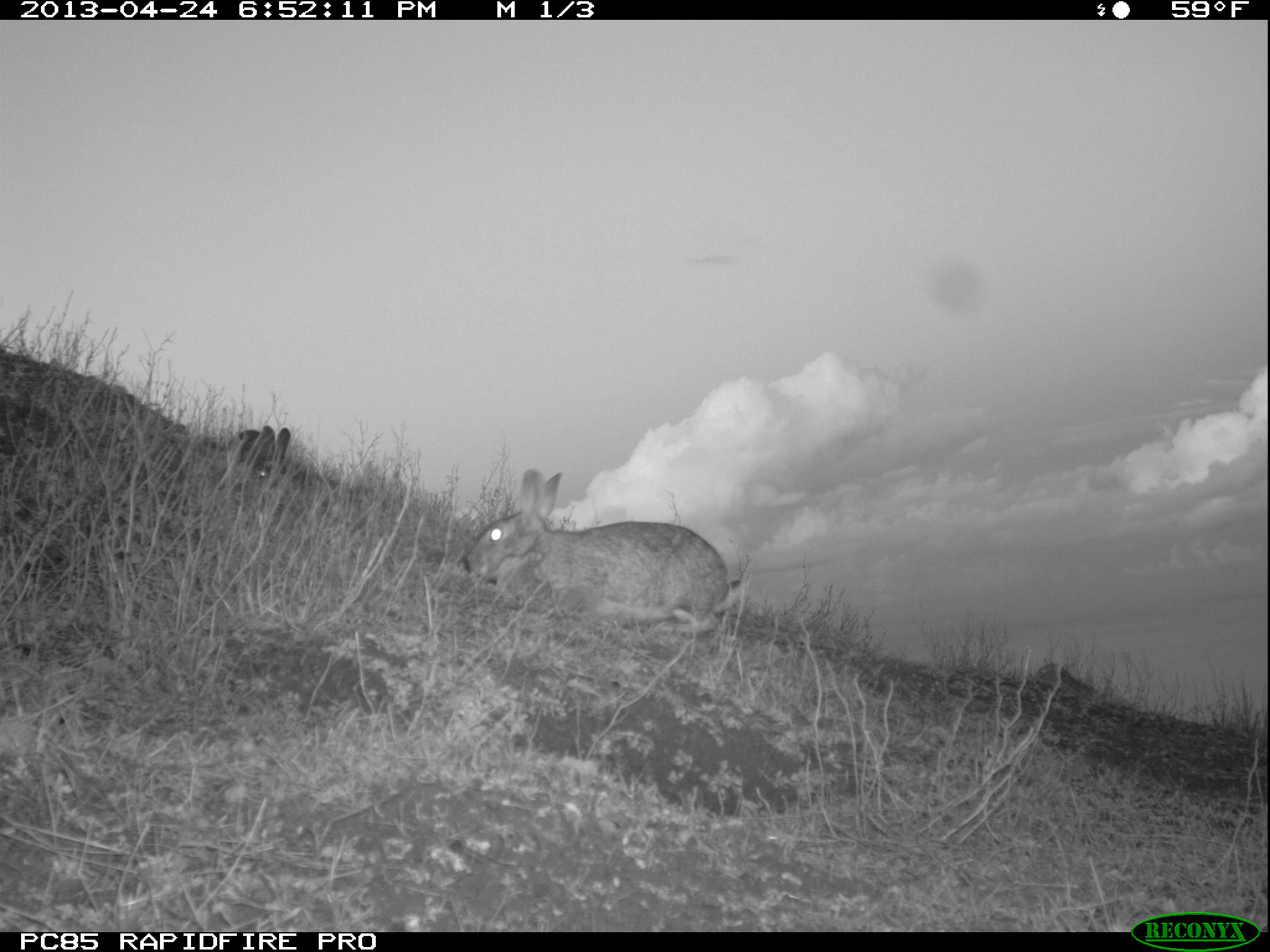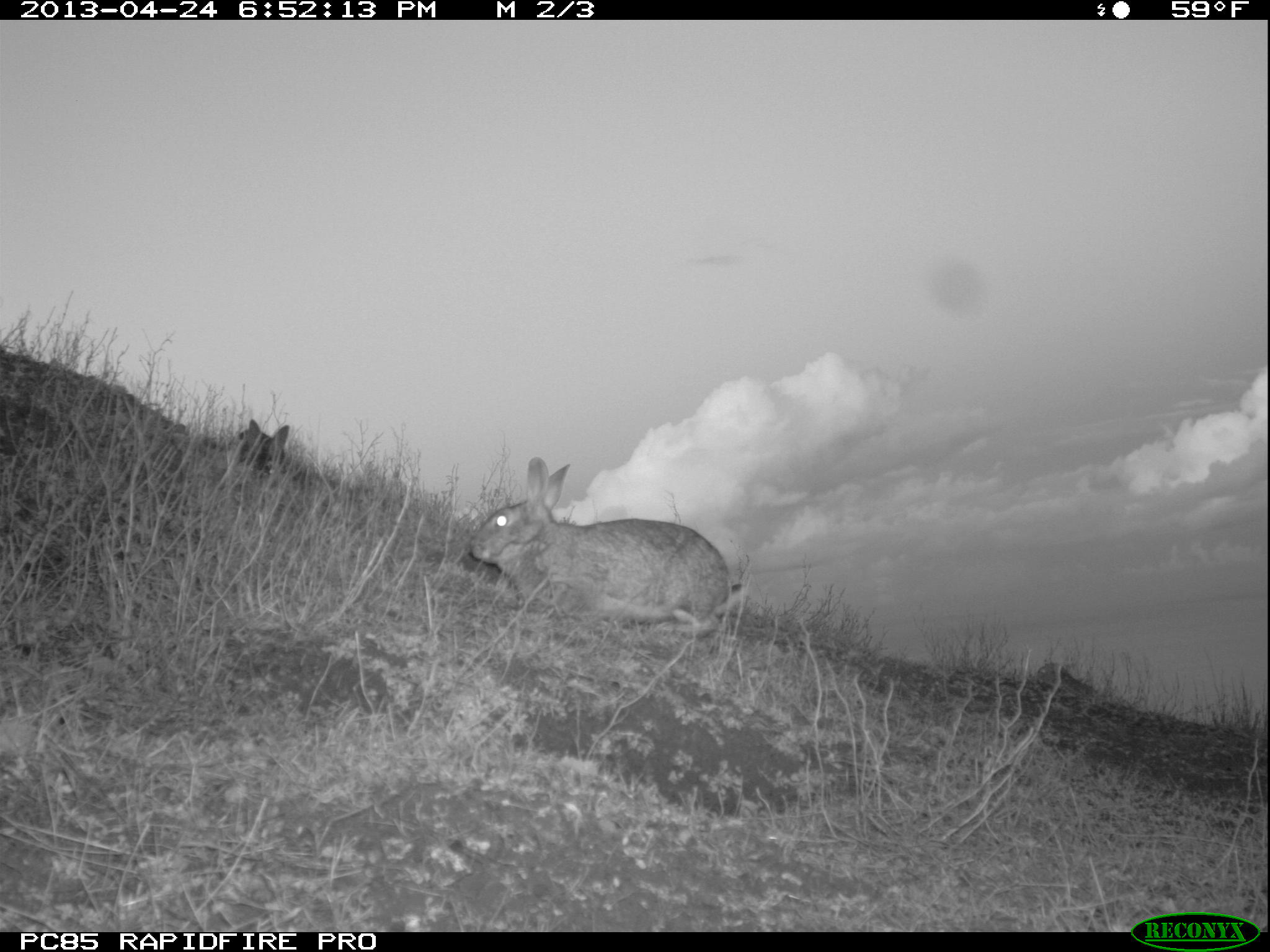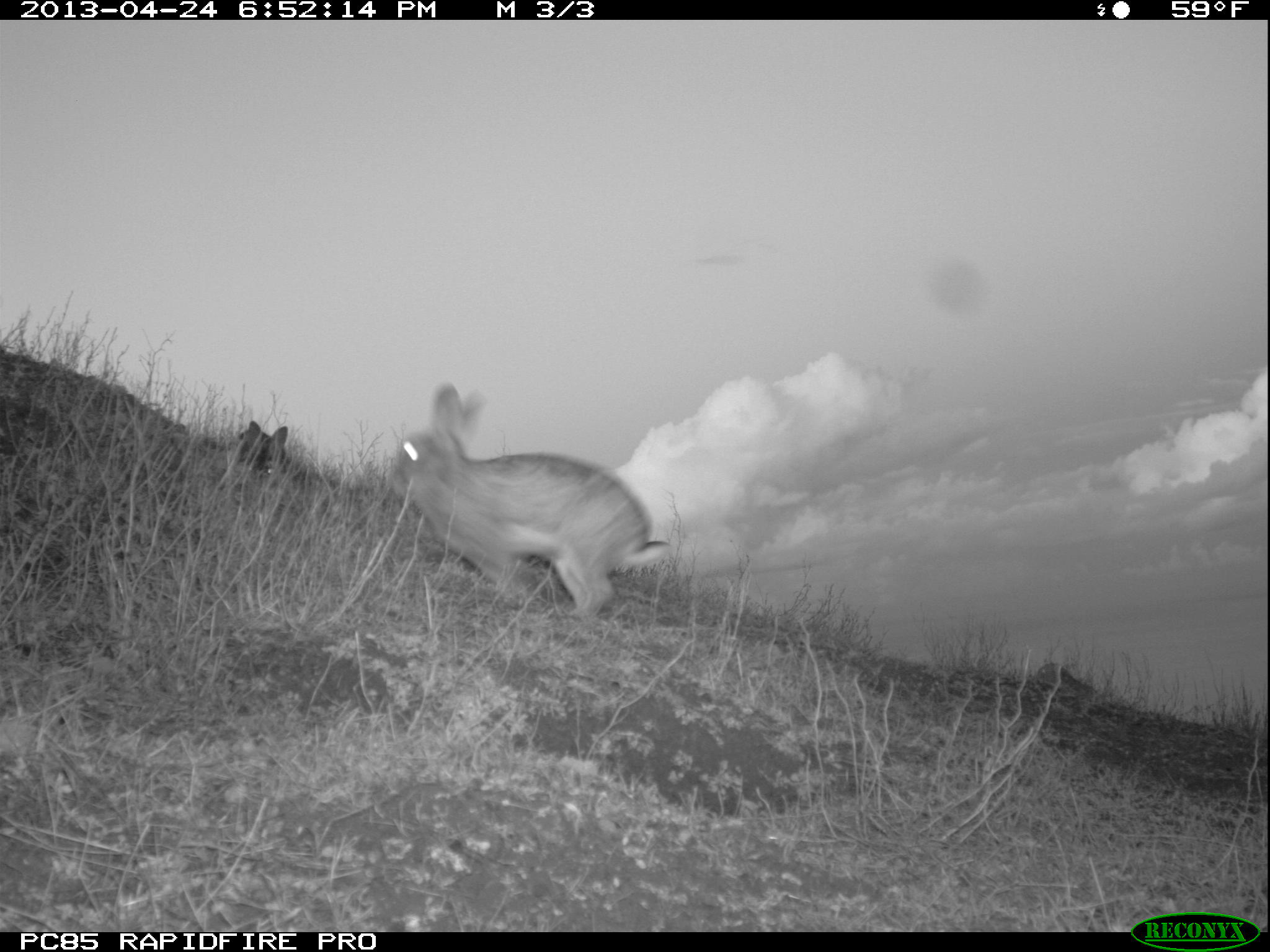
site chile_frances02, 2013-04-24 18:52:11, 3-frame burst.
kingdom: Animalia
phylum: Chordata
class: Mammalia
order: Lagomorpha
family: Leporidae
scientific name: Leporidae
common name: rabbits and hares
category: rabbit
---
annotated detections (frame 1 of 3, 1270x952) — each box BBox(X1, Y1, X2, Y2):
rabbit: BBox(457, 467, 744, 641); BBox(229, 425, 290, 480)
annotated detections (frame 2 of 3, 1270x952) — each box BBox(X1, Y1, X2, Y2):
rabbit: BBox(458, 458, 739, 646); BBox(234, 419, 293, 477)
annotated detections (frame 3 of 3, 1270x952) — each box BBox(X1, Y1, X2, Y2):
rabbit: BBox(385, 386, 665, 622); BBox(231, 419, 286, 479)